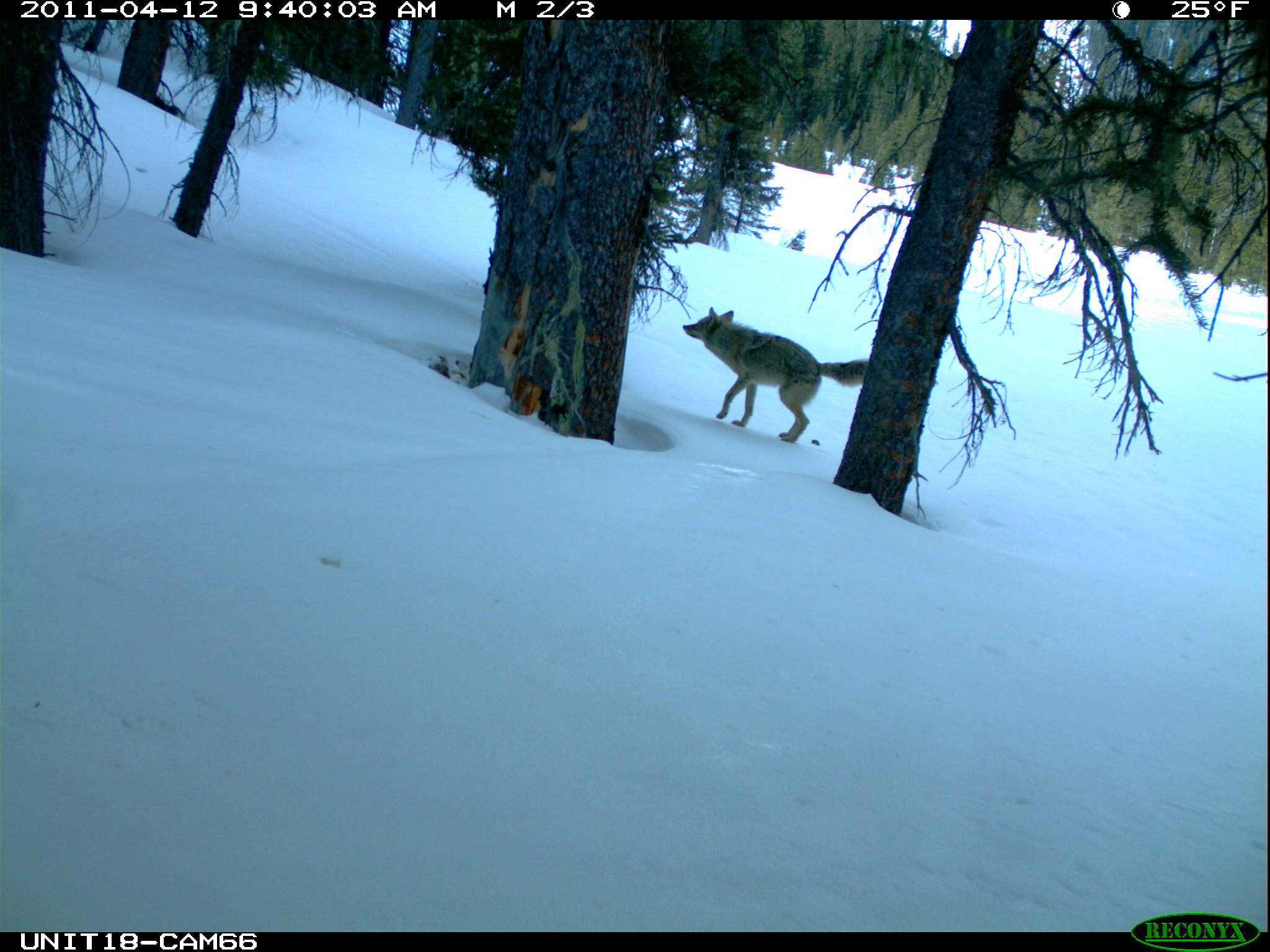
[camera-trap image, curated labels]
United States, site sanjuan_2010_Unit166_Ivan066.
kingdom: Animalia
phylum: Chordata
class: Mammalia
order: Carnivora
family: Canidae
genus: Canis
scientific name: Canis latrans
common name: coyote